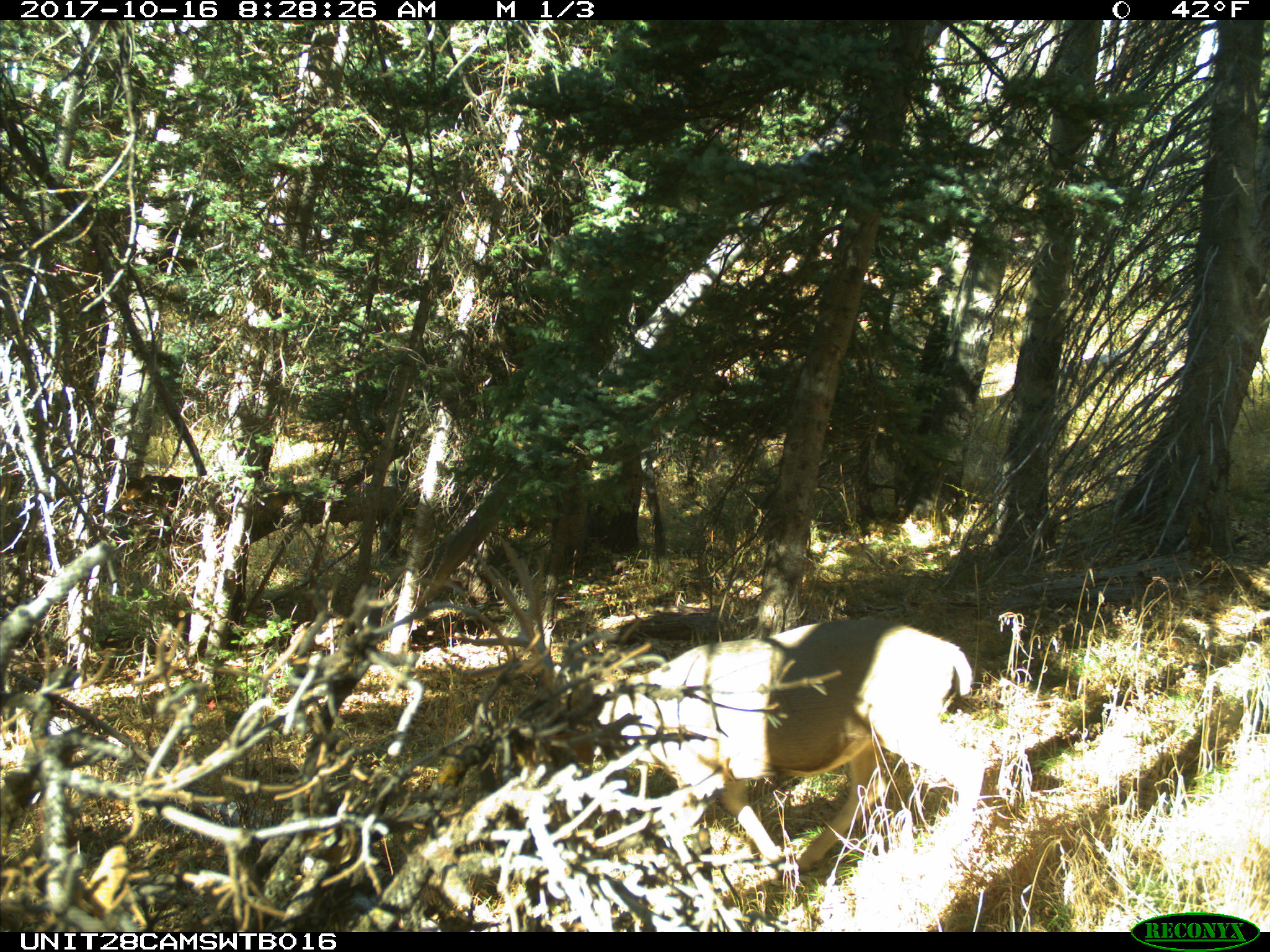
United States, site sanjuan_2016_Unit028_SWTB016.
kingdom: Animalia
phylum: Chordata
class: Mammalia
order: Artiodactyla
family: Cervidae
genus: Odocoileus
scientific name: Odocoileus hemionus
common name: mule deer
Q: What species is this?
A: Odocoileus hemionus (mule deer).